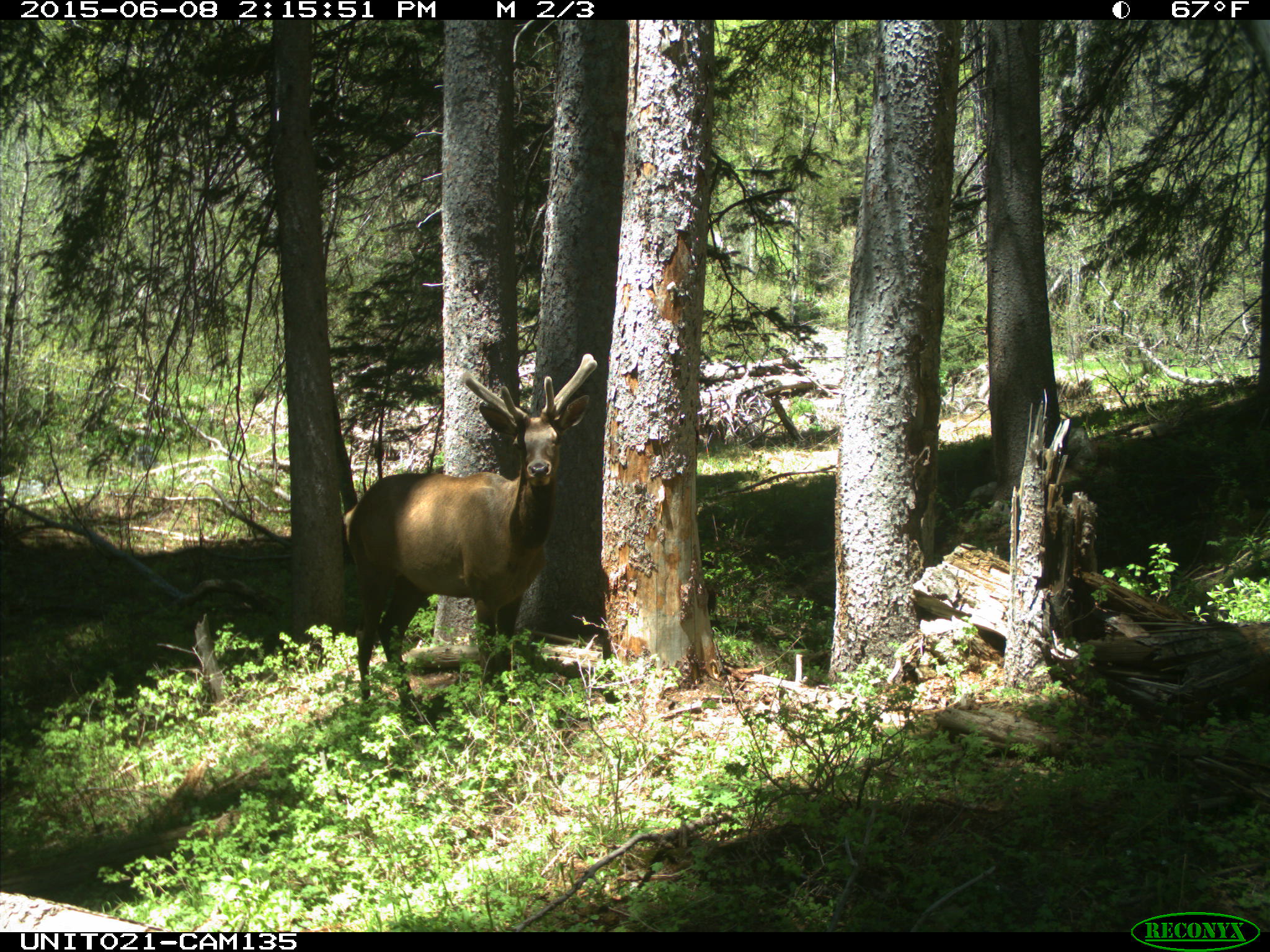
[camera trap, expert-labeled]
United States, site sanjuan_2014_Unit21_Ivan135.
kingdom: Animalia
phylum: Chordata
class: Mammalia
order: Artiodactyla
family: Cervidae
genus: Cervus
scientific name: Cervus elaphus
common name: red deer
Cervus elaphus (red deer).